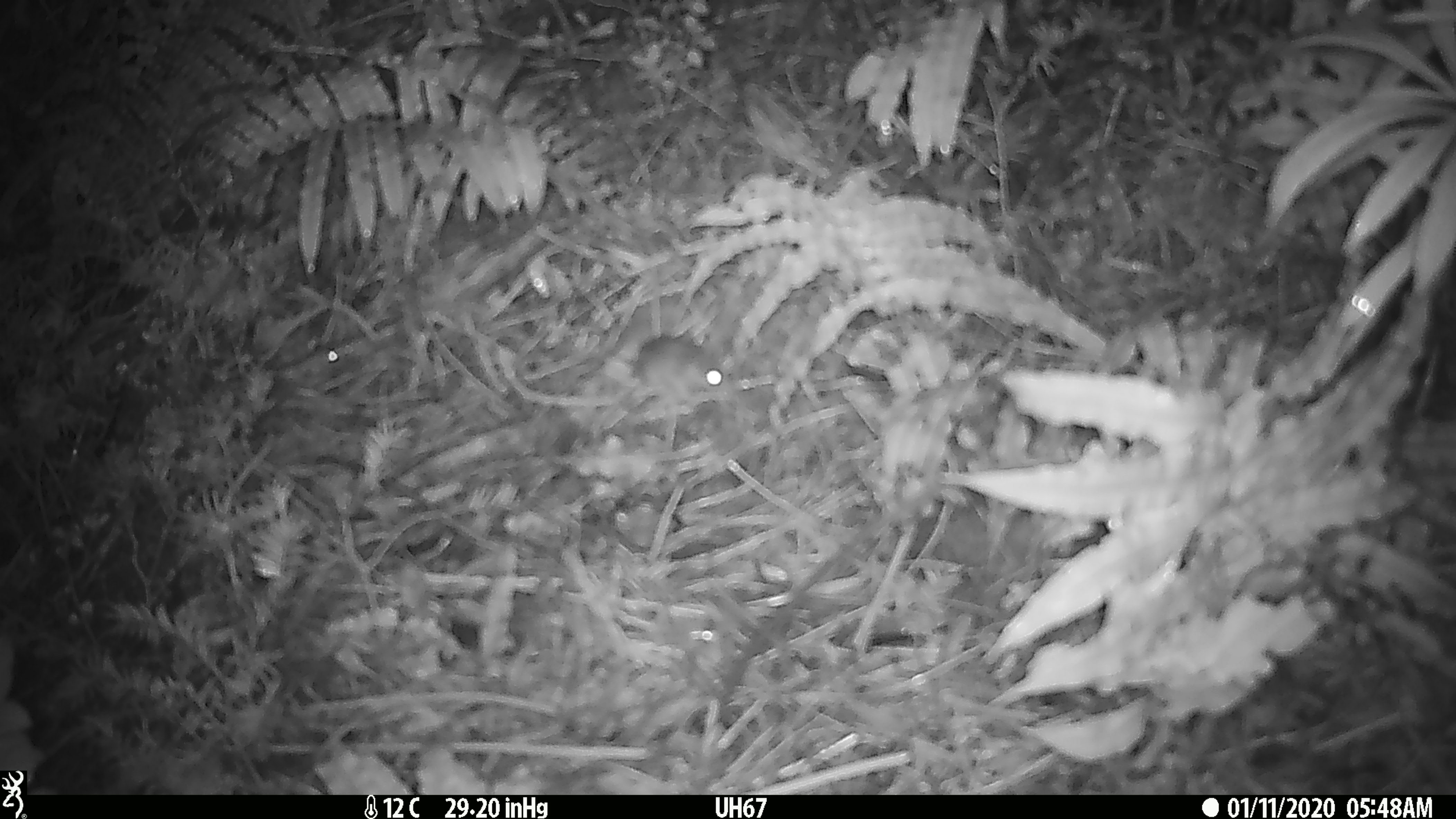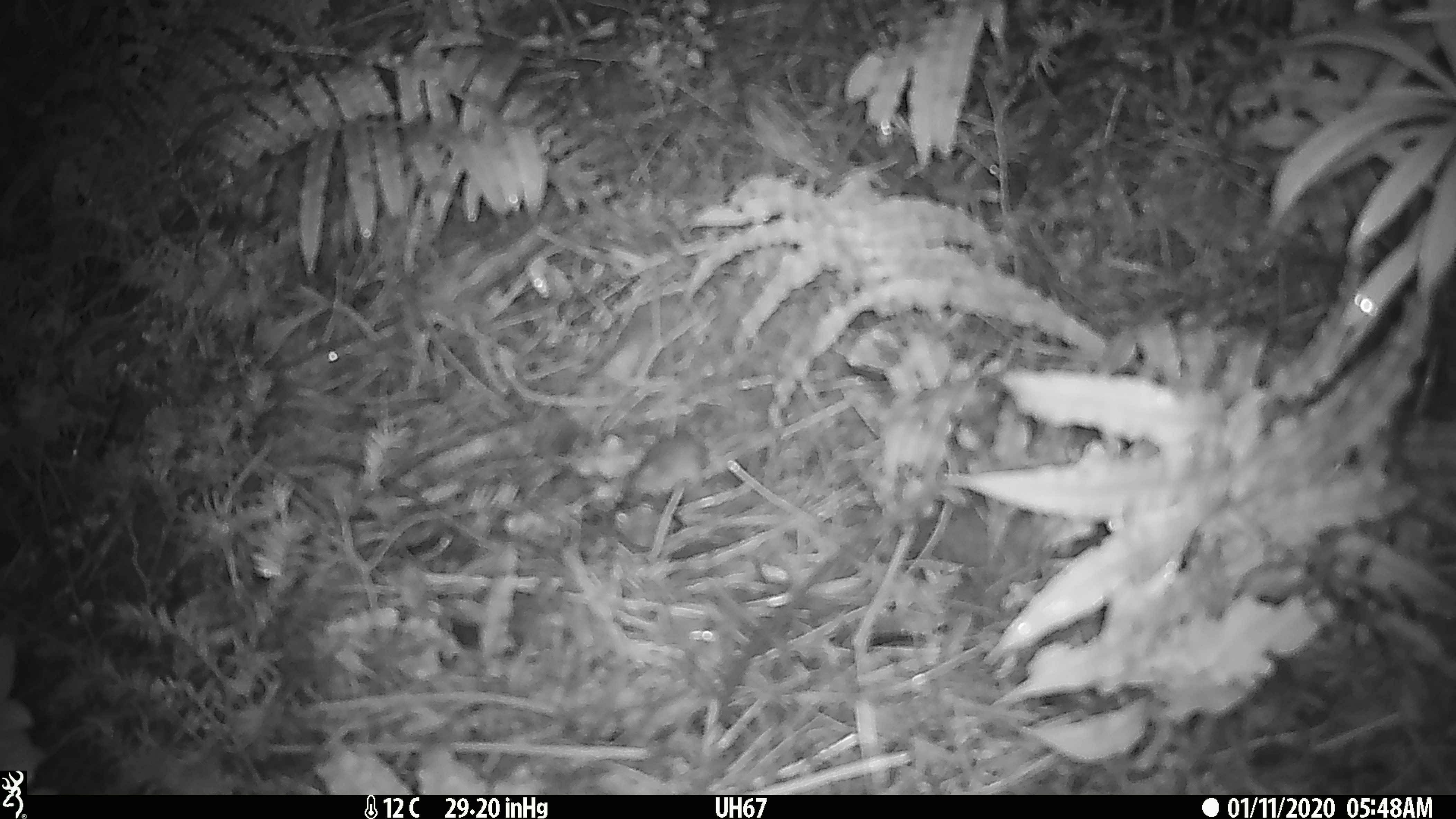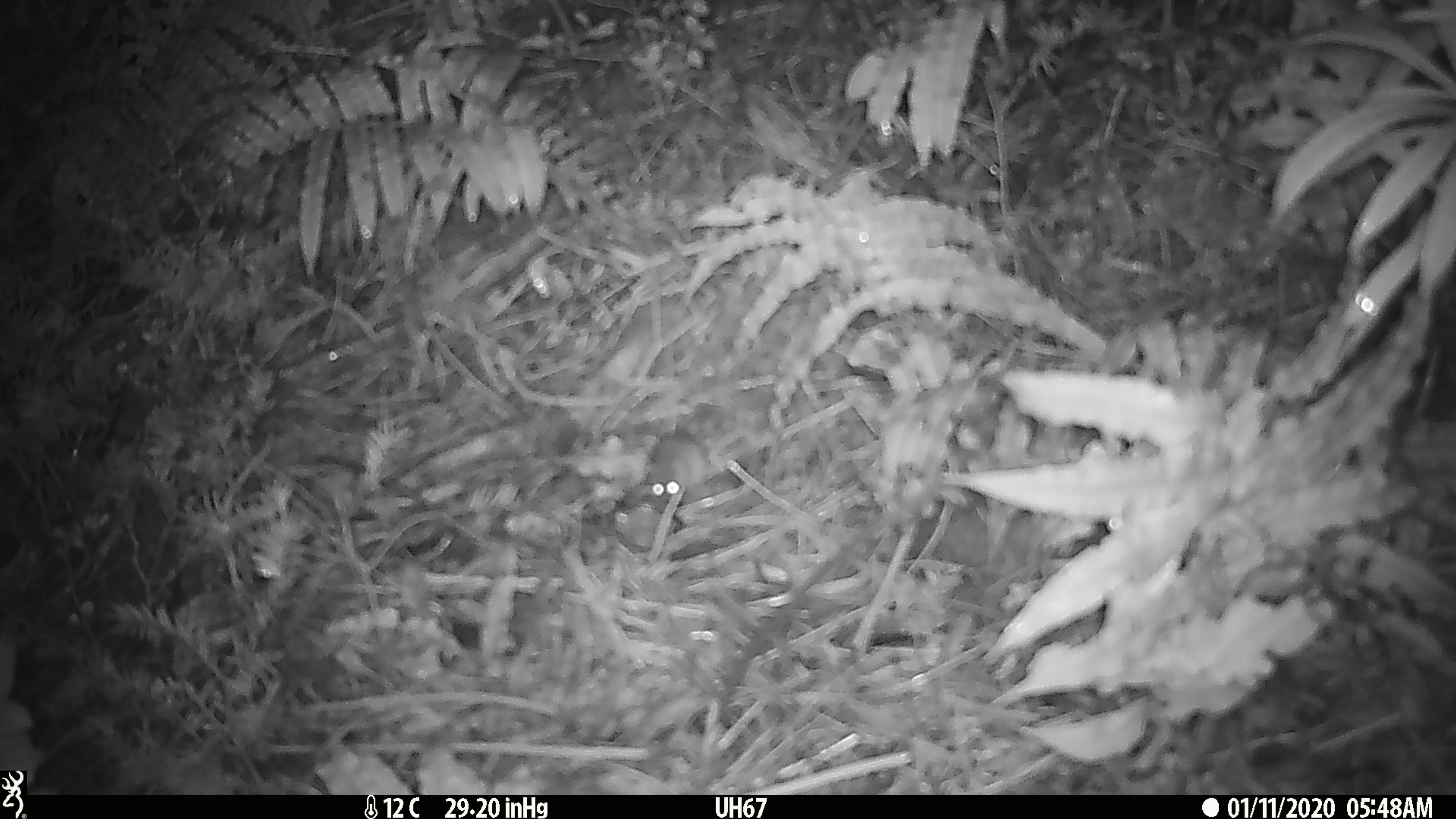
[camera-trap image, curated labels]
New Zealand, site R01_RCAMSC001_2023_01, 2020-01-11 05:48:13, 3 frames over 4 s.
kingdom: Animalia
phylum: Chordata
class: Mammalia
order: Rodentia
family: Muridae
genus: Mus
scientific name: Mus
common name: mouse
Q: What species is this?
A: Mouse (Mus).